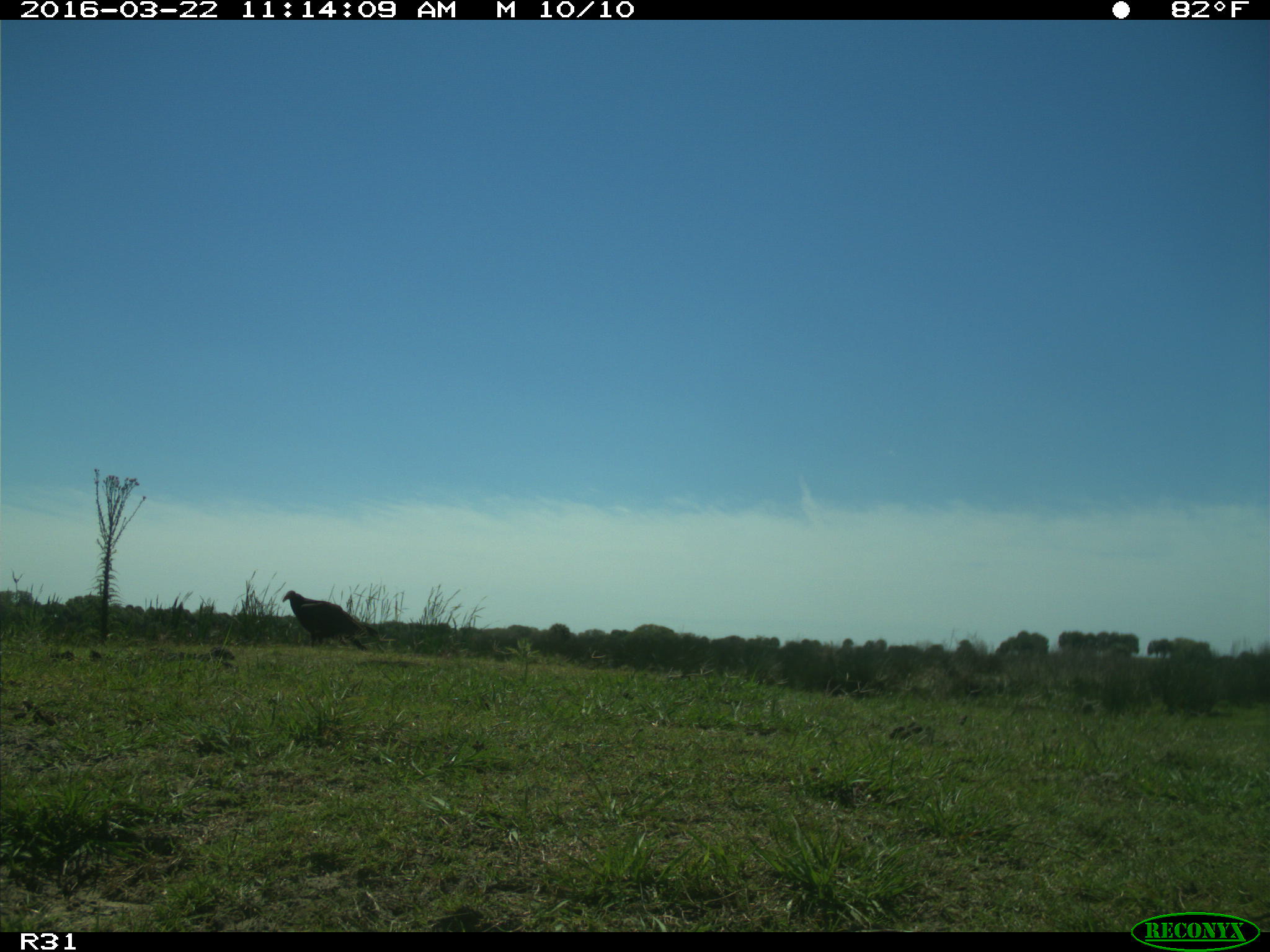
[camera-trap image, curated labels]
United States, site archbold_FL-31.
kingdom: Animalia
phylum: Chordata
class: Aves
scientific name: Aves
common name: birds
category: unidentified bird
Unidentified bird (birds) (Aves).